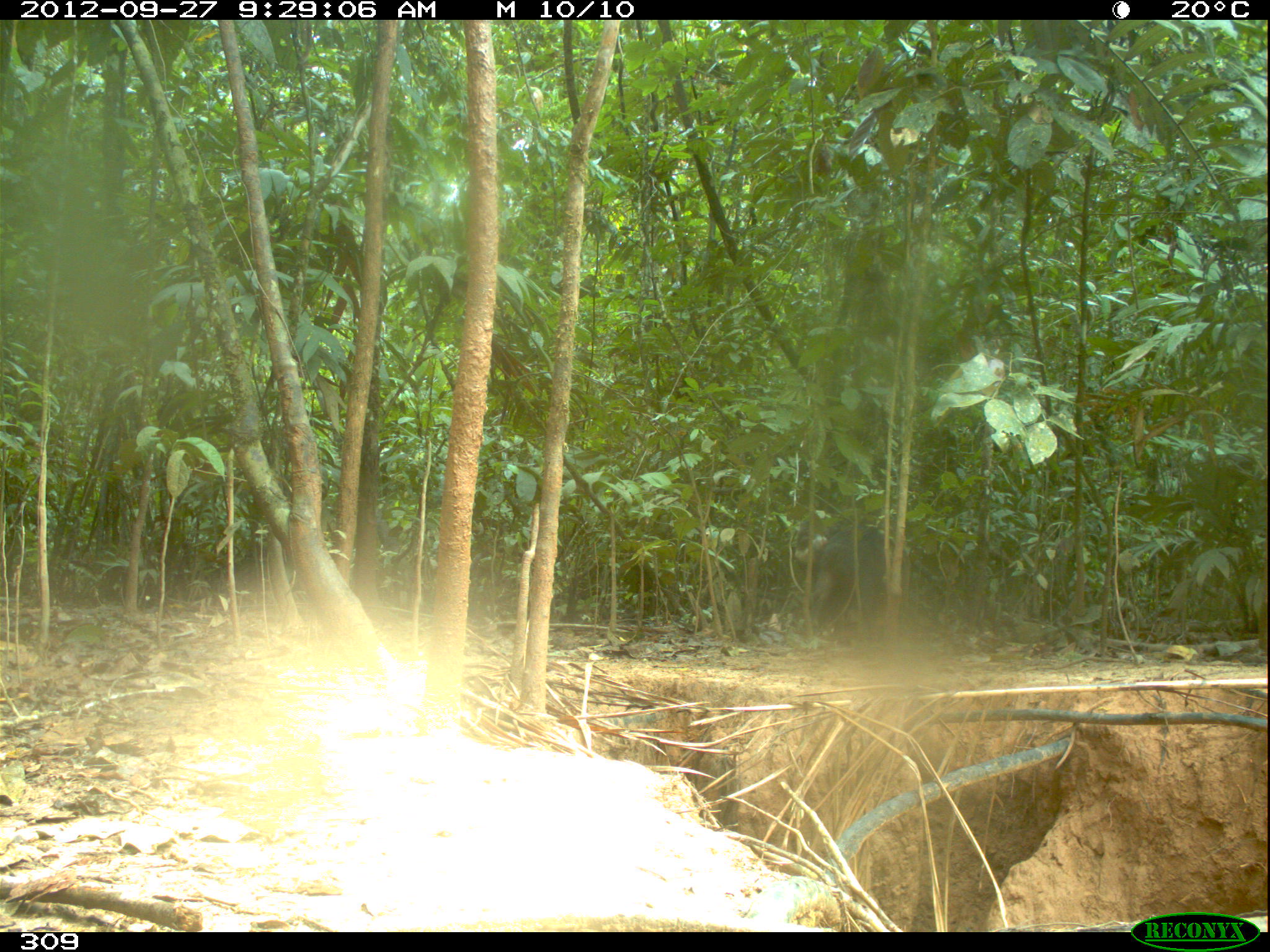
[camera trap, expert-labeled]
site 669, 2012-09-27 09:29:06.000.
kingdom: Animalia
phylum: Chordata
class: Mammalia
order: Artiodactyla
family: Tayassuidae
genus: Tayassu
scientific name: Tayassu pecari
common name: white-lipped peccary